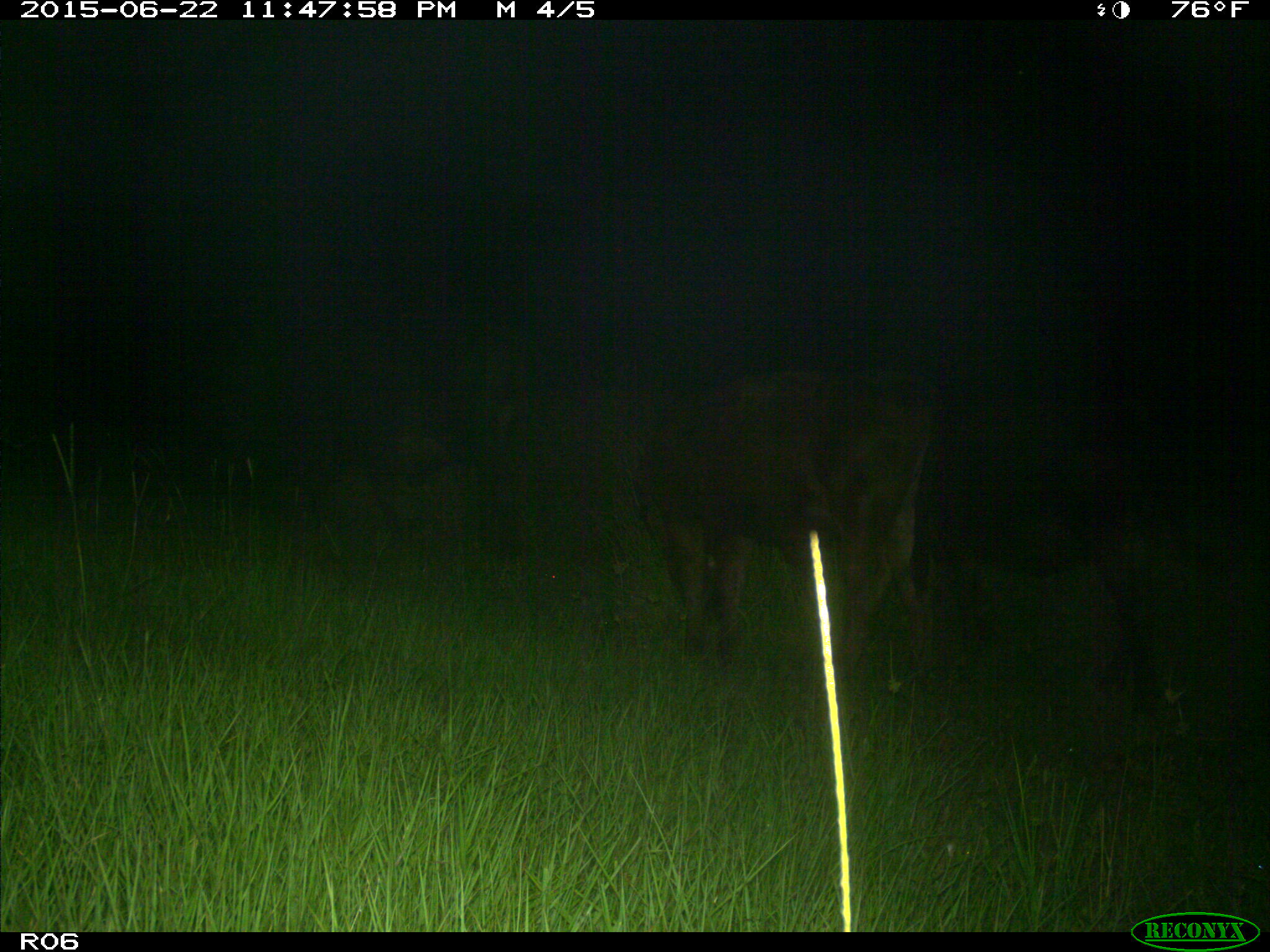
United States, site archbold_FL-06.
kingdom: Animalia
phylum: Chordata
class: Mammalia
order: Artiodactyla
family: Bovidae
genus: Bos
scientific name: Bos taurus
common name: domestic cow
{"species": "Bos taurus (domestic cow)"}